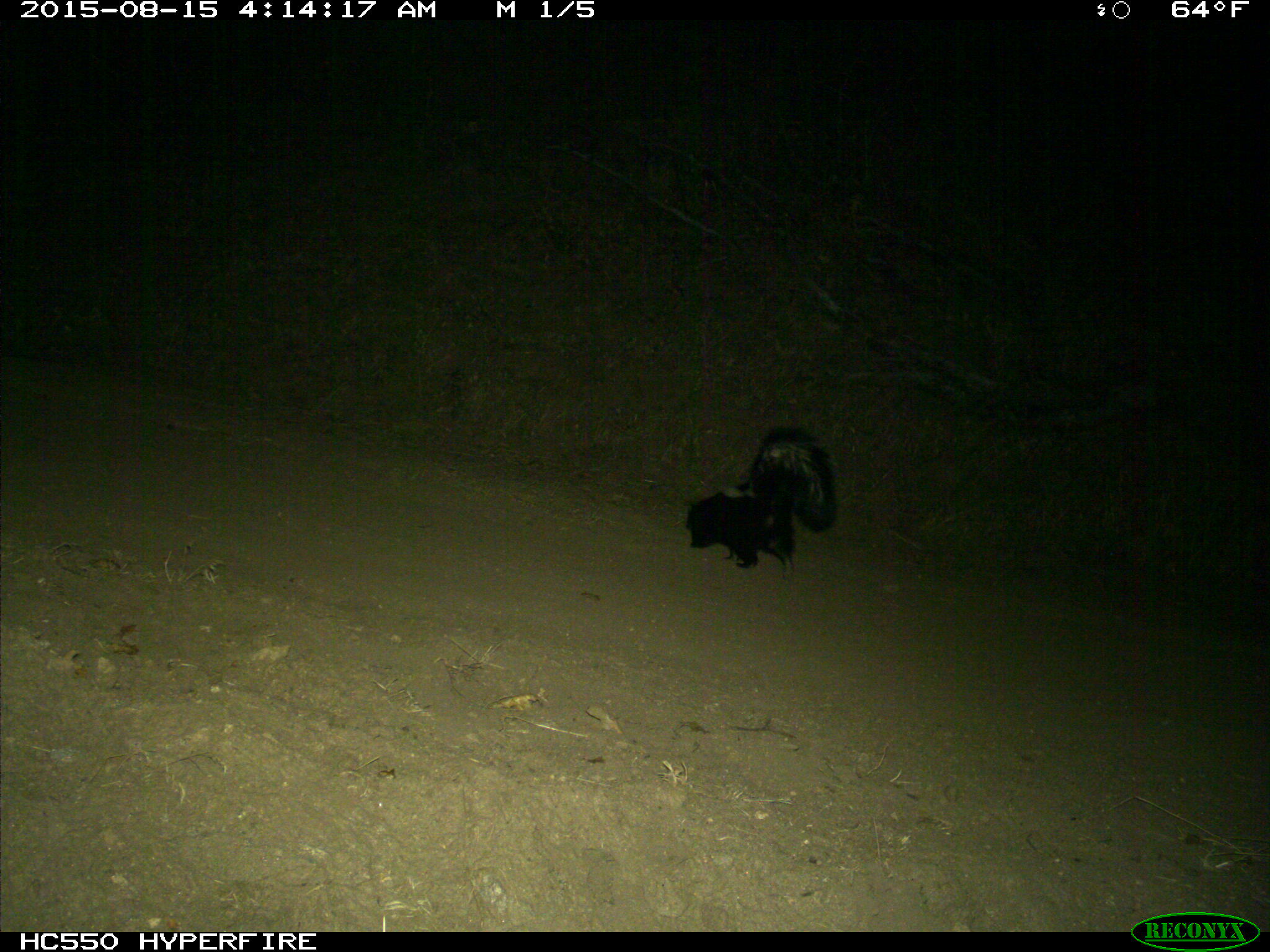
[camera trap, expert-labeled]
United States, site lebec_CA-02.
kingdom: Animalia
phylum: Chordata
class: Mammalia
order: Carnivora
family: Mephitidae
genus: Mephitis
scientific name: Mephitis mephitis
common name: striped skunk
Mephitis mephitis (striped skunk).